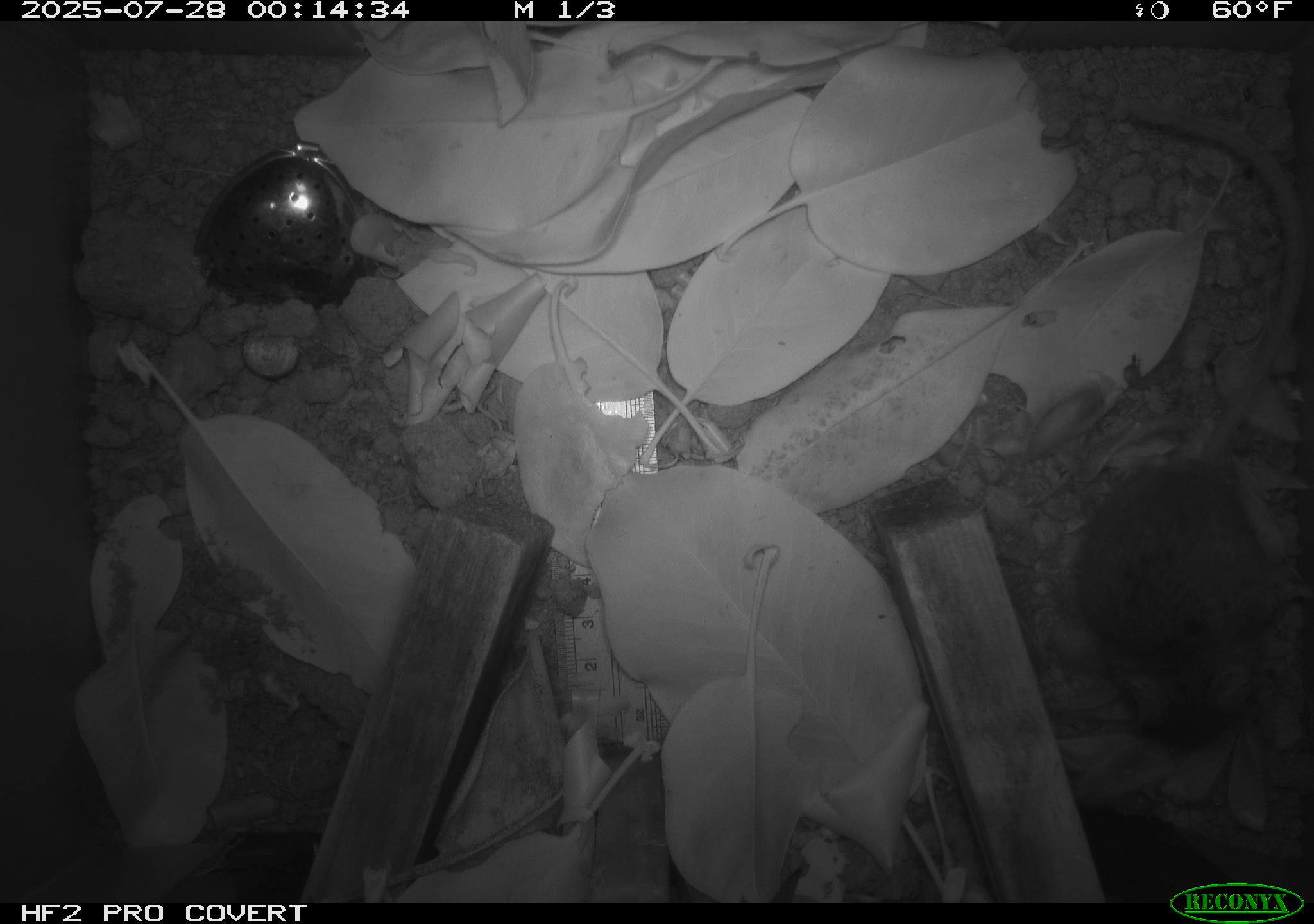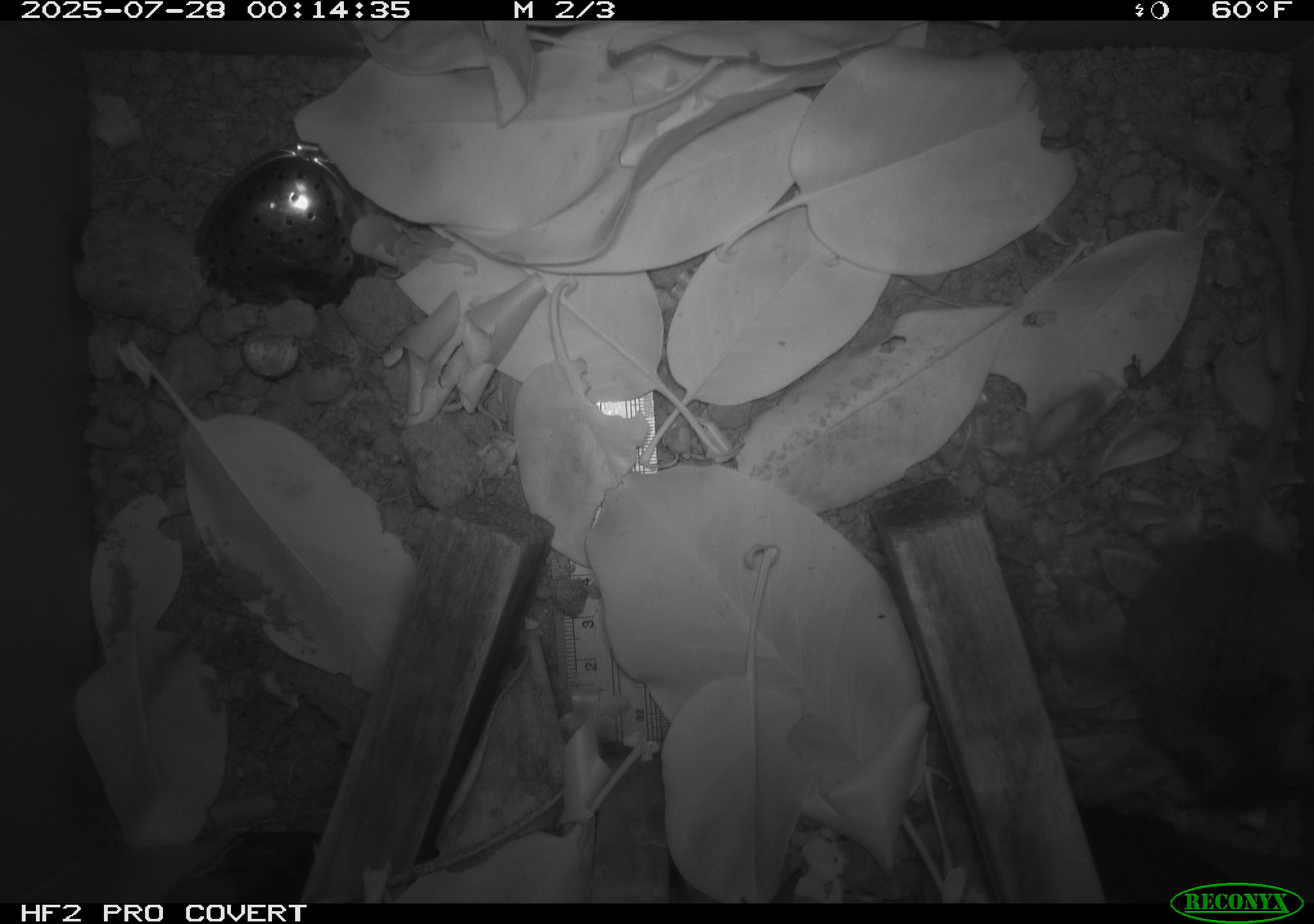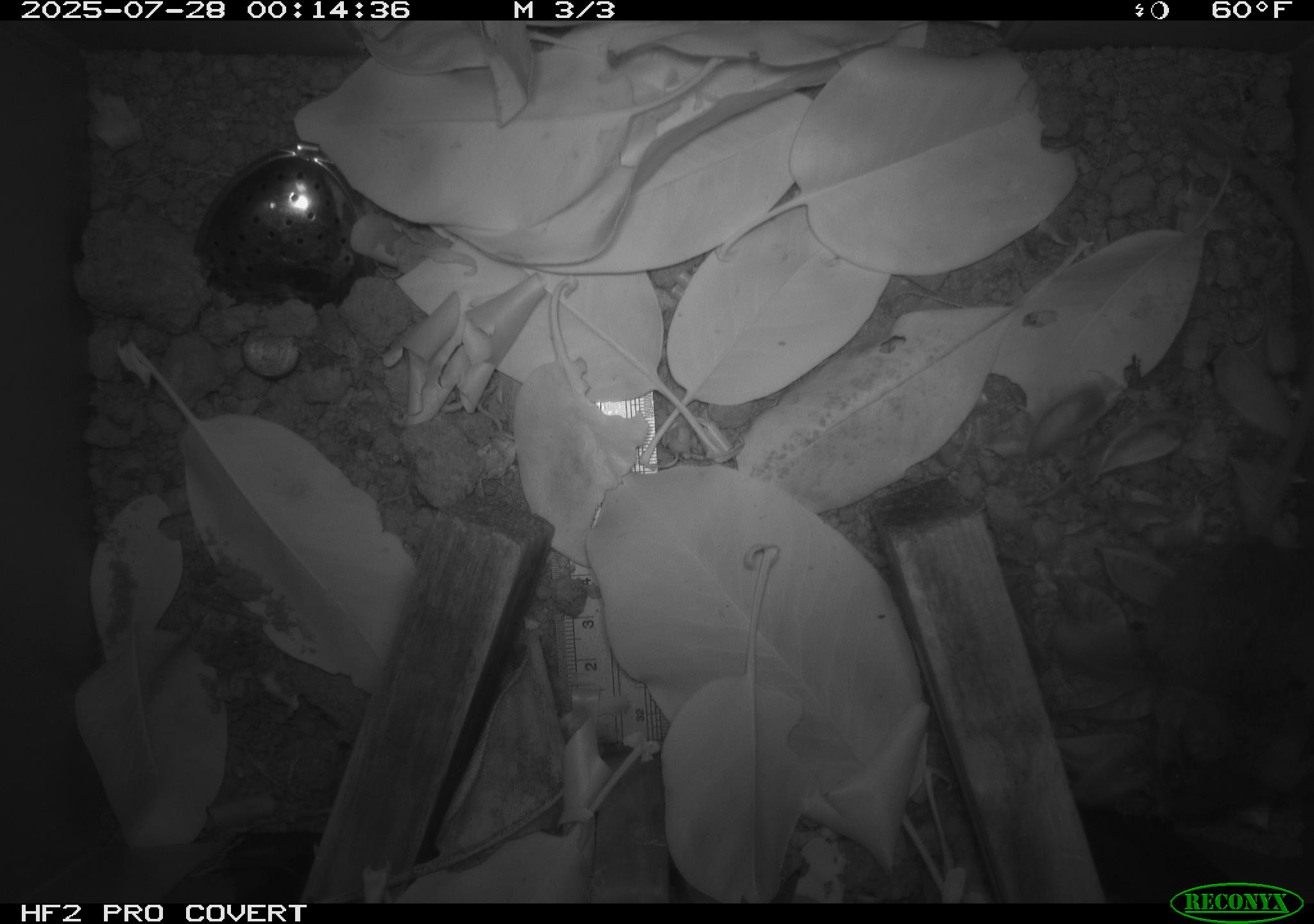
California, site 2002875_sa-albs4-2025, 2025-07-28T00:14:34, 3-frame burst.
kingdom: Animalia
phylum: Chordata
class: Mammalia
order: Rodentia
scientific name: Rodentia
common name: mouse species